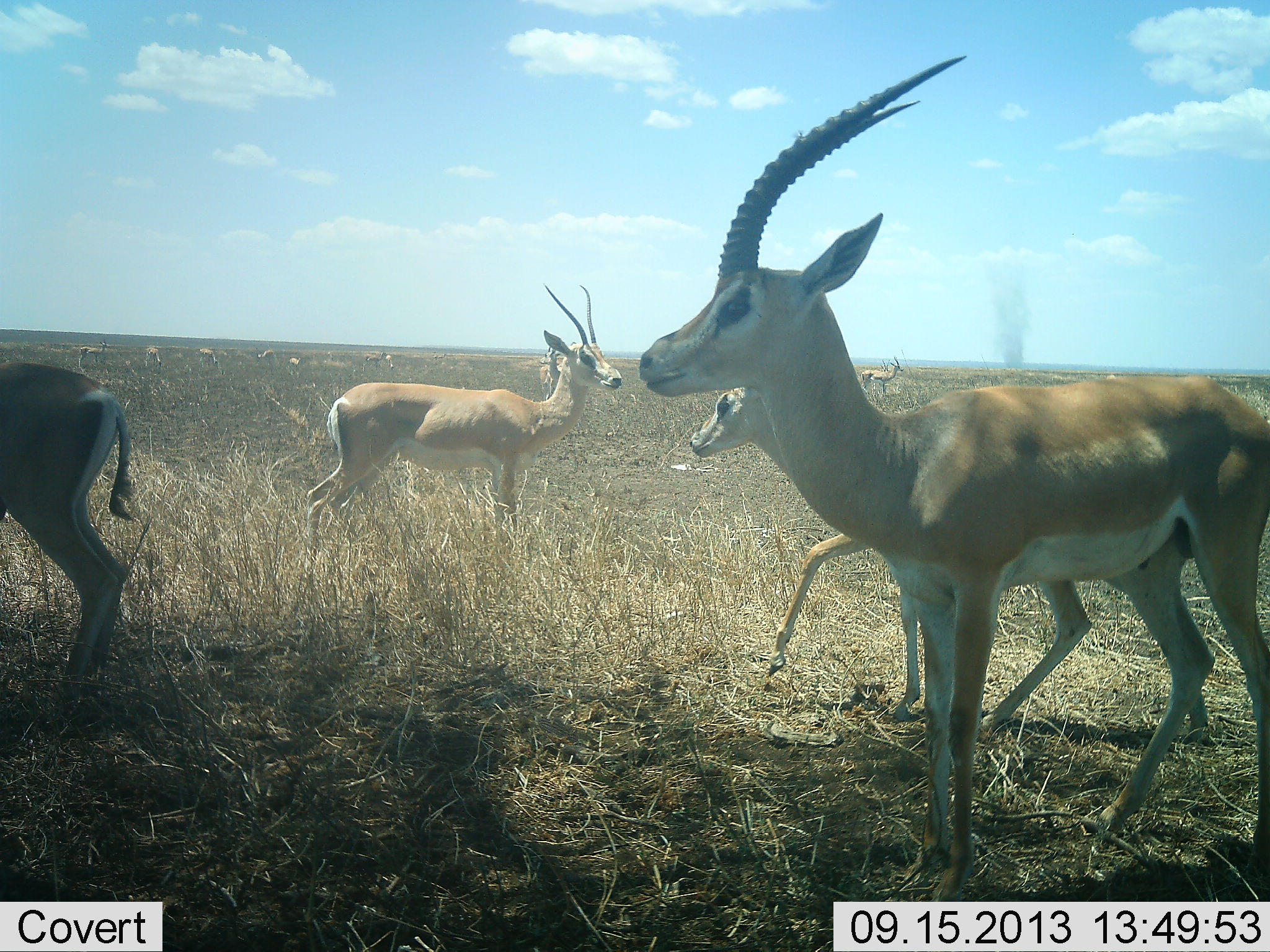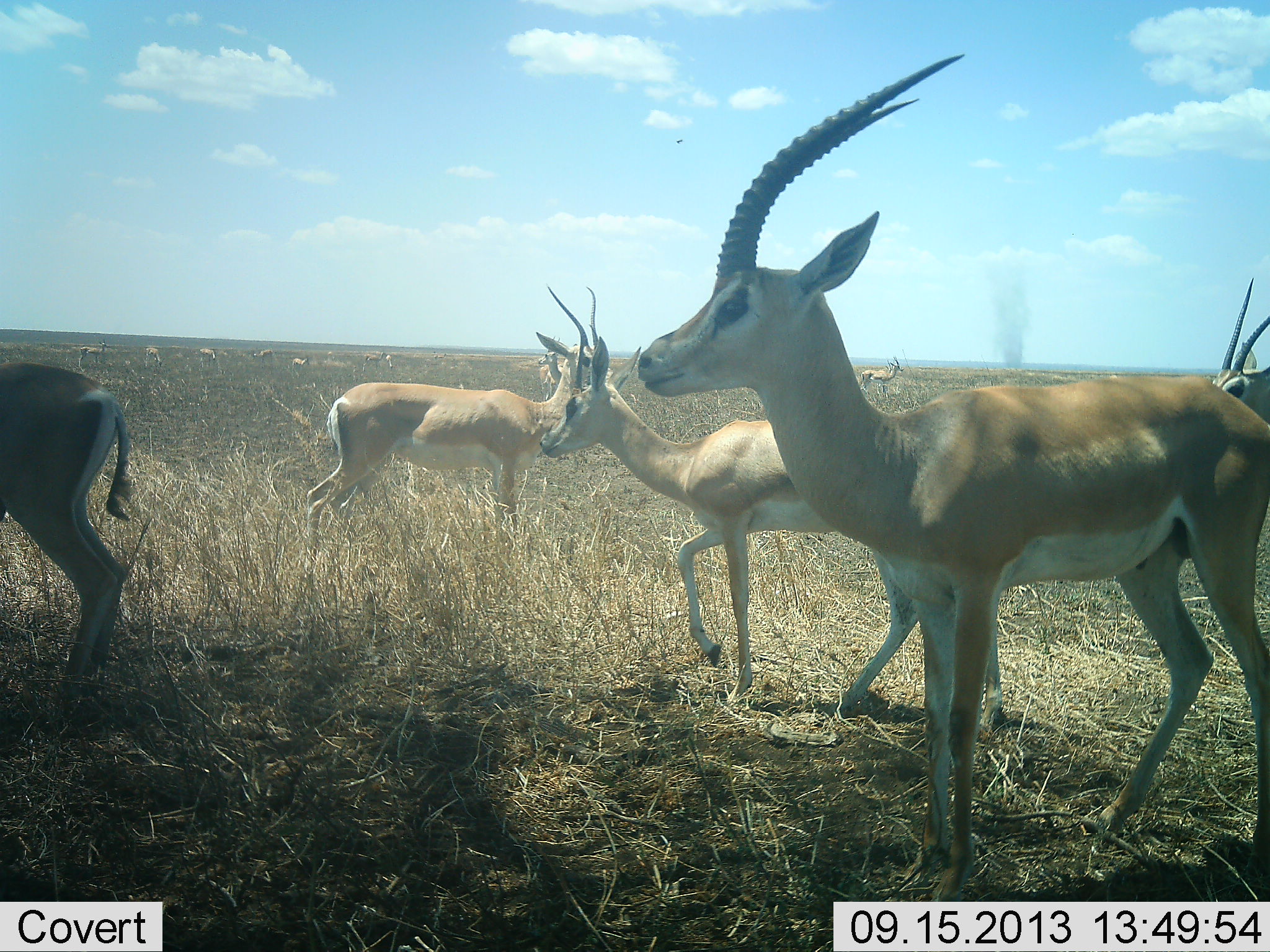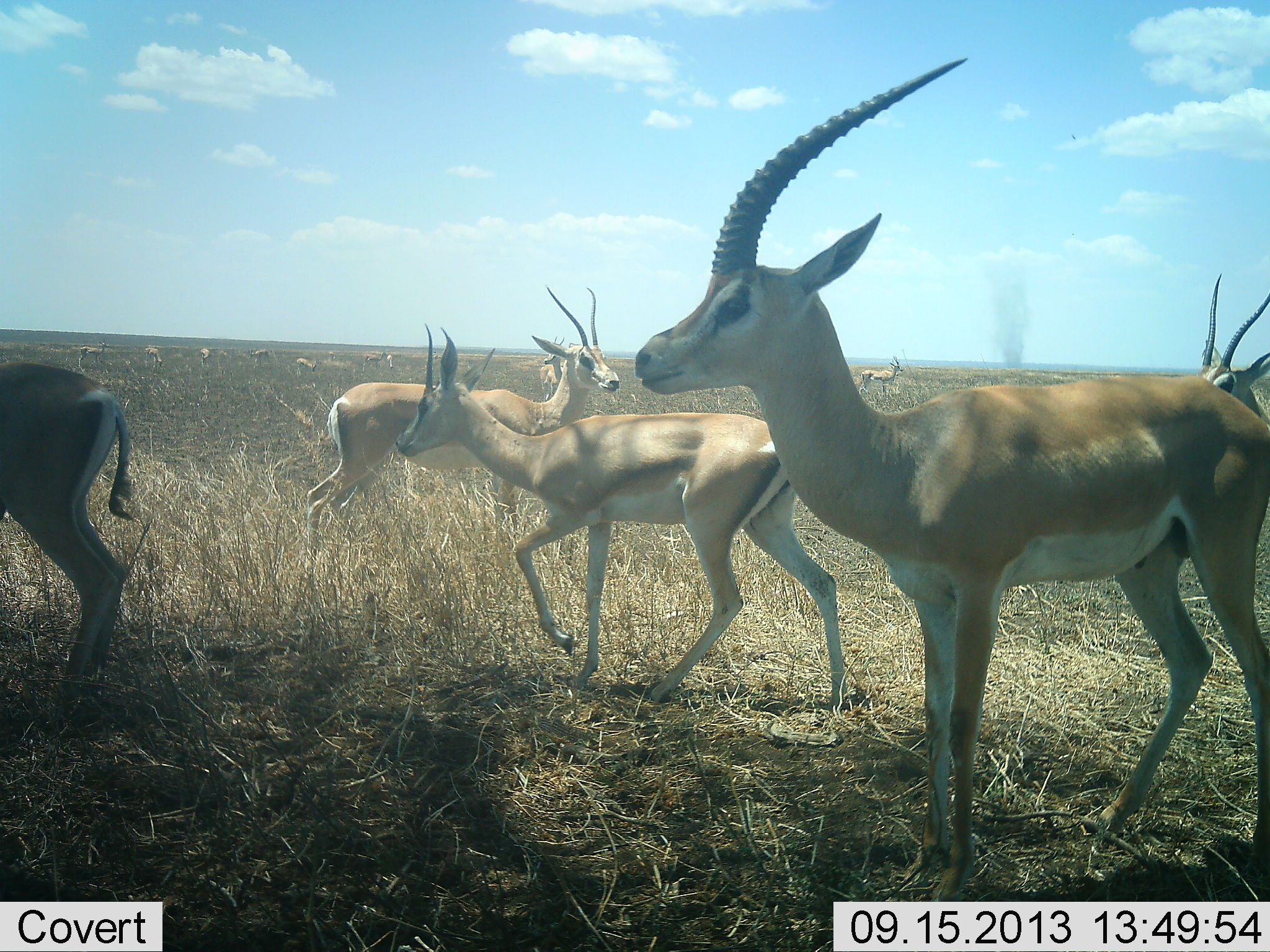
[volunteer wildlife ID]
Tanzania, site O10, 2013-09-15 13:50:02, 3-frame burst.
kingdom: Animalia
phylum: Chordata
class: Mammalia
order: Artiodactyla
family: Bovidae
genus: Nanger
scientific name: Nanger granti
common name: grant's gazelle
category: gazellegrants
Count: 11-50.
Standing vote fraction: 80%.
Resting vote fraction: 10%.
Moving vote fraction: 80%.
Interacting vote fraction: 20%.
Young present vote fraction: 0%.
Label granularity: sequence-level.